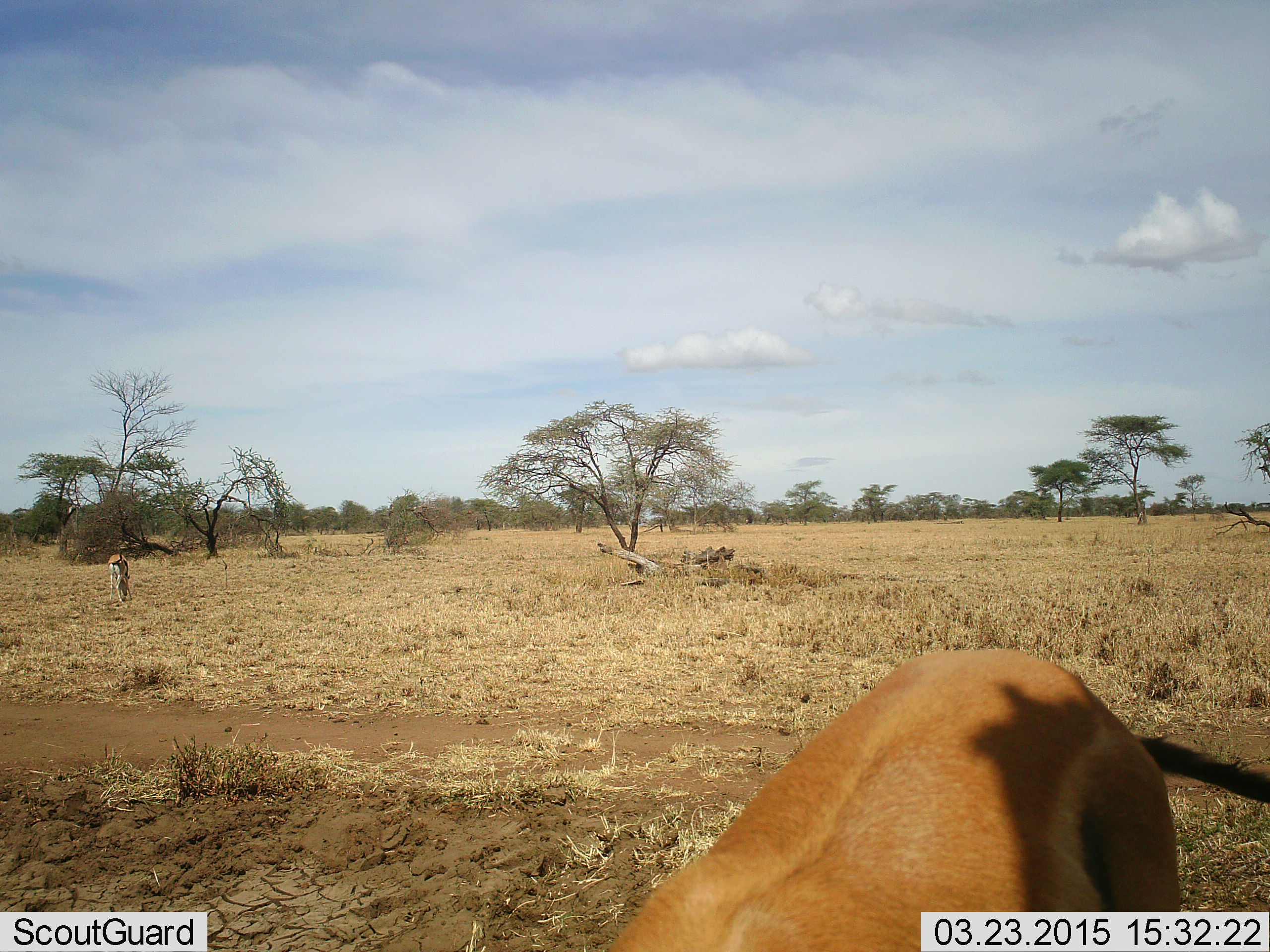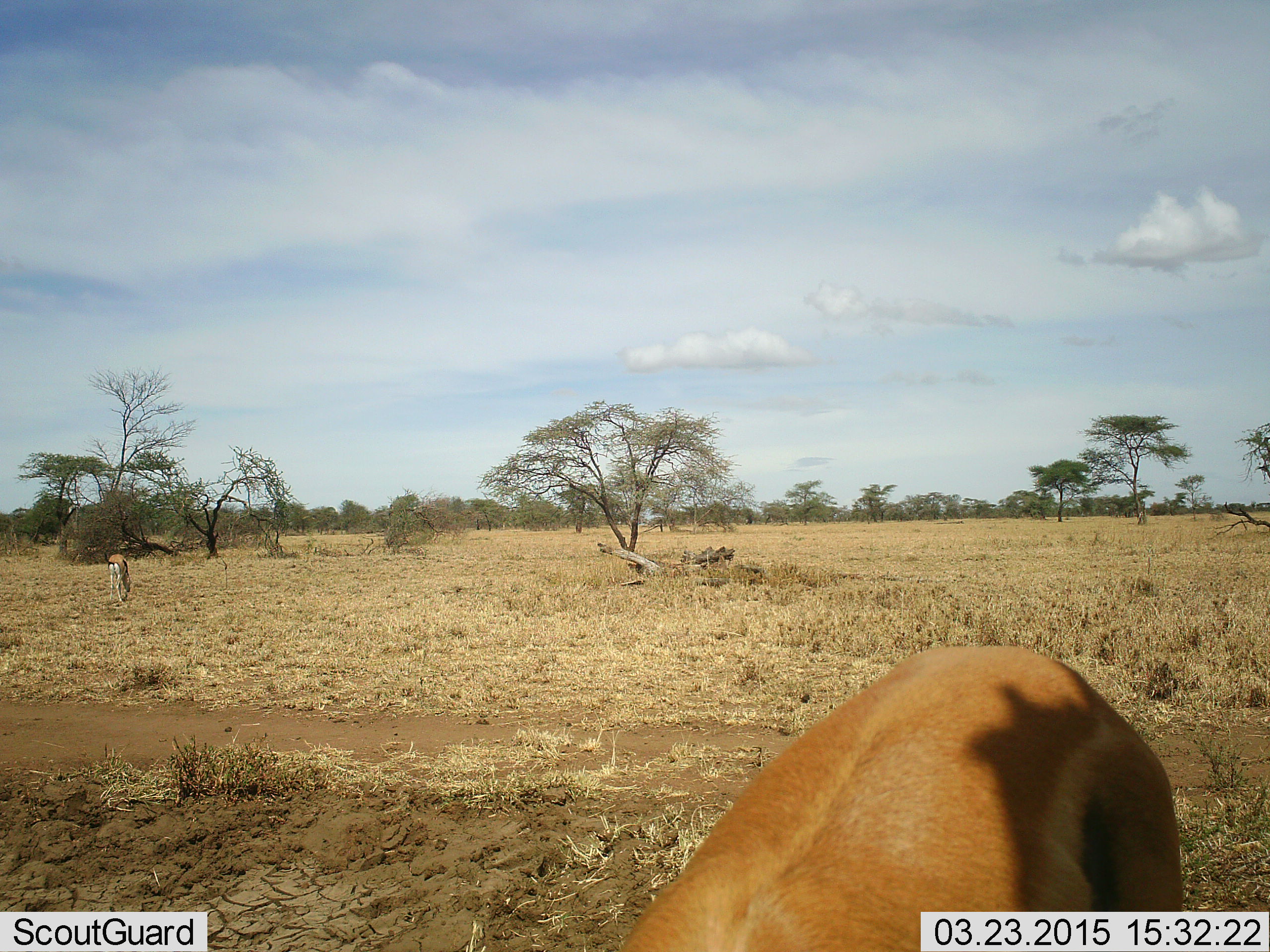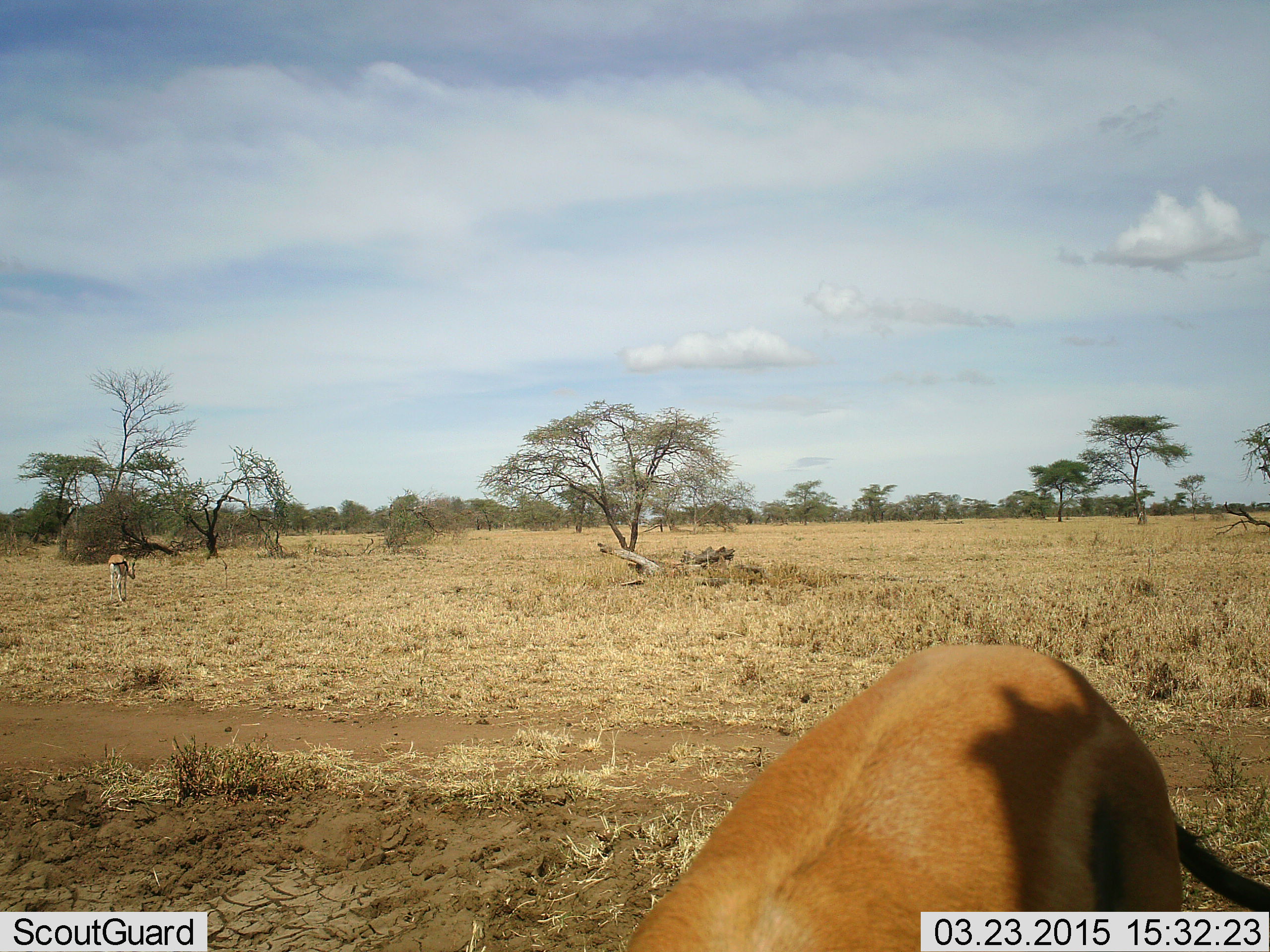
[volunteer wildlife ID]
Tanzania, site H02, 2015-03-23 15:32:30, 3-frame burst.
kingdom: Animalia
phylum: Chordata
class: Mammalia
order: Artiodactyla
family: Bovidae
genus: Eudorcas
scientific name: Eudorcas thomsonii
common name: thomson's gazelle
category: gazellethomsons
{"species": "gazellethomsons (thomson's gazelle) (Eudorcas thomsonii)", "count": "2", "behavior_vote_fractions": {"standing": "50%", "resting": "0%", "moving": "0%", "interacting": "0%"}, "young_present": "0%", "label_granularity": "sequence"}